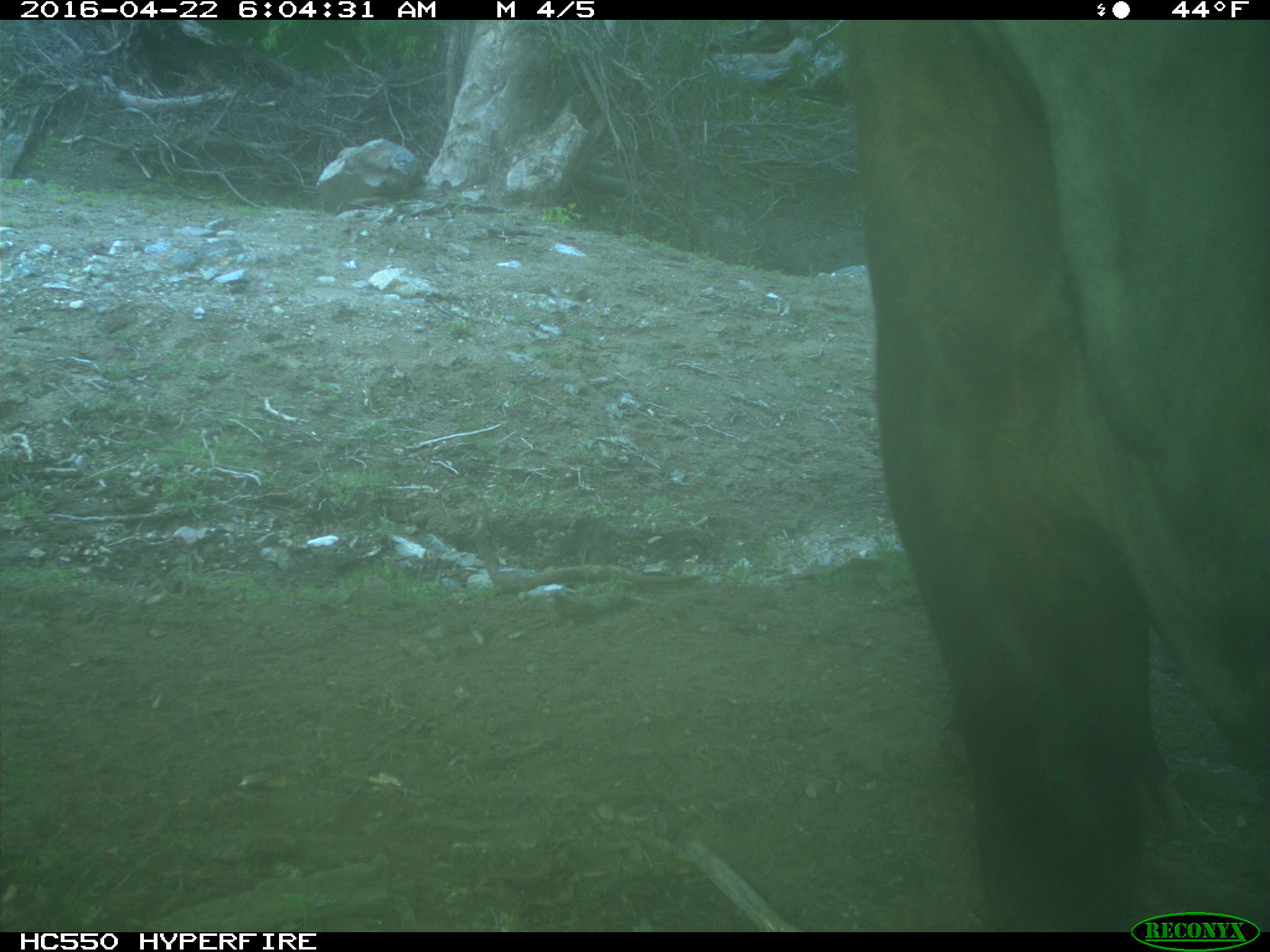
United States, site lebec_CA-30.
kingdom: Animalia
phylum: Chordata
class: Mammalia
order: Artiodactyla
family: Bovidae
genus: Bos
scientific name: Bos taurus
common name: domestic cow